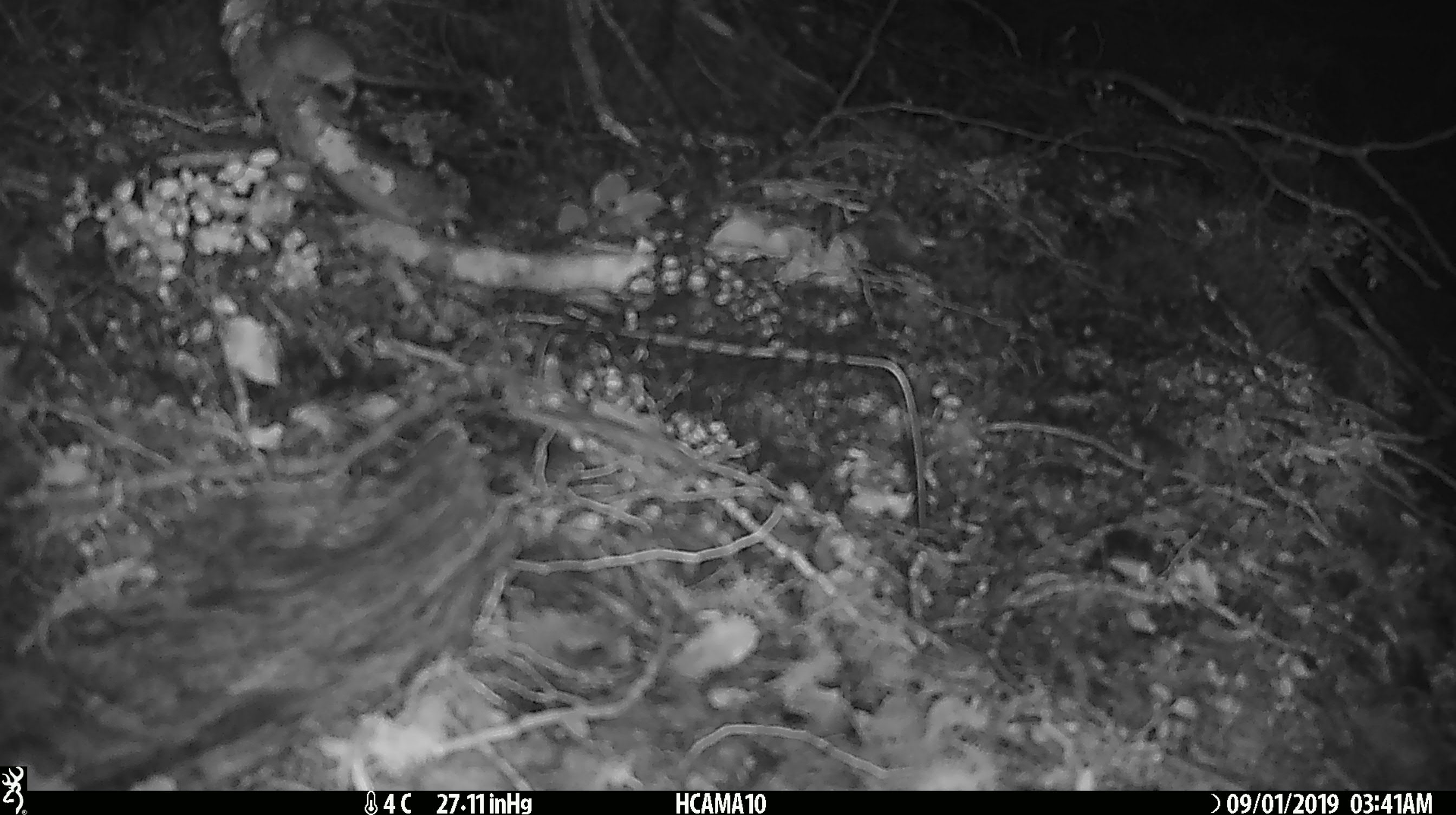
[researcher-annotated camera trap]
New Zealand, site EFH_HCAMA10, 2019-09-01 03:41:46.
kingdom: Animalia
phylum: Chordata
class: Mammalia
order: Rodentia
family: Muridae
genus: Mus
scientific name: Mus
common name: mouse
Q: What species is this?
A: Mouse (Mus).